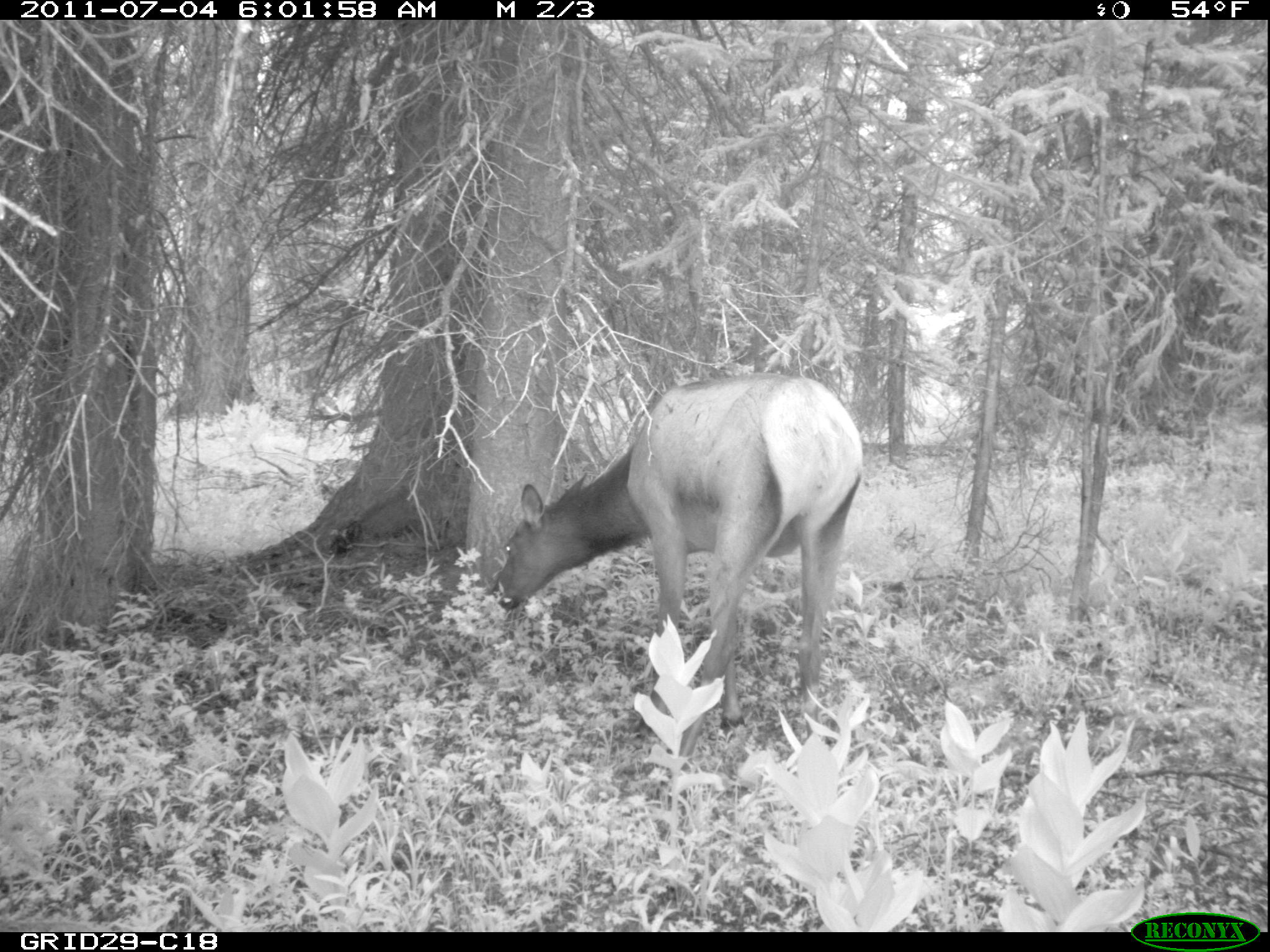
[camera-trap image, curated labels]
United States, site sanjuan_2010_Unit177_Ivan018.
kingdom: Animalia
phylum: Chordata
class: Mammalia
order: Artiodactyla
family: Cervidae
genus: Cervus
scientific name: Cervus elaphus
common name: red deer